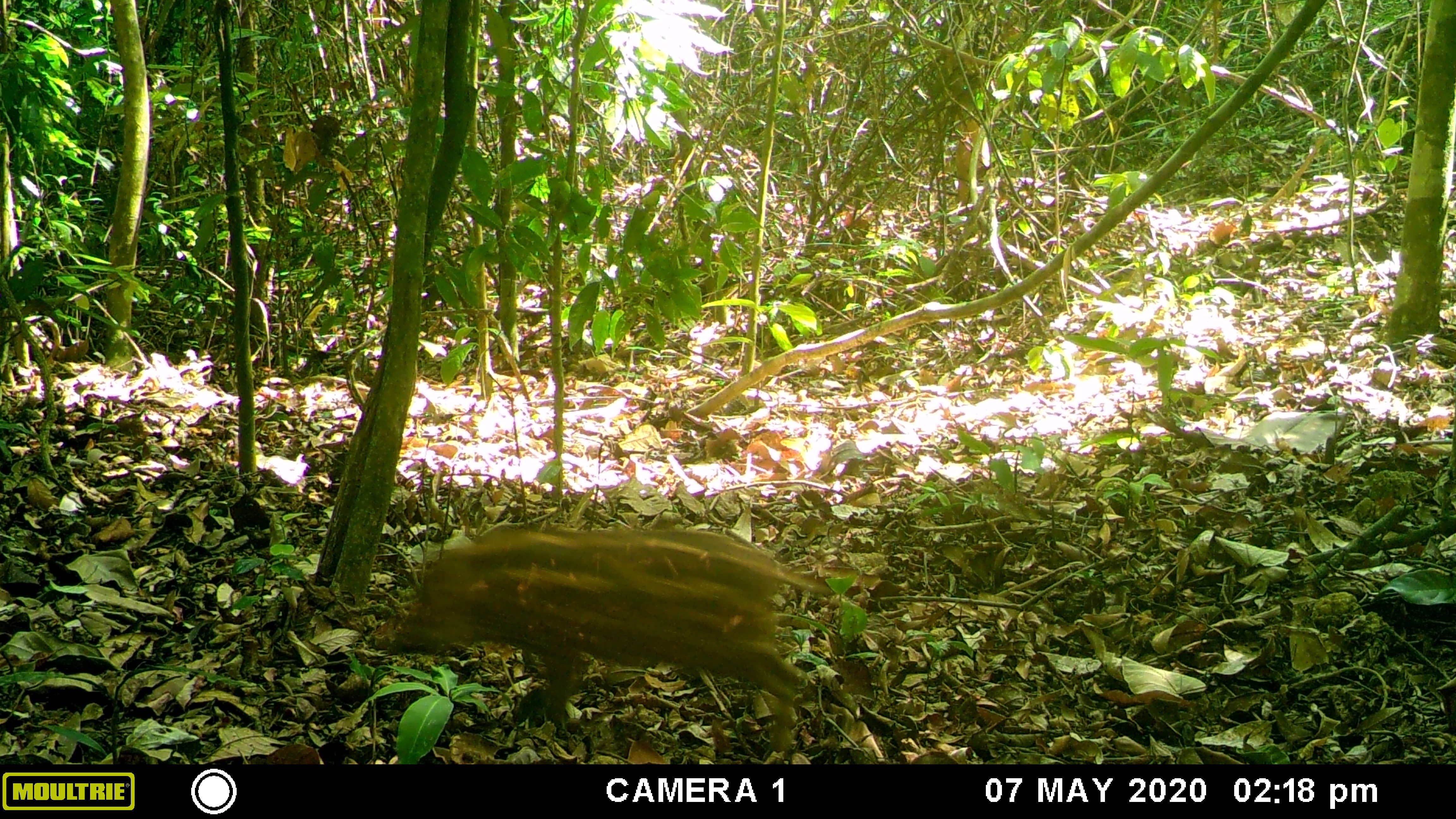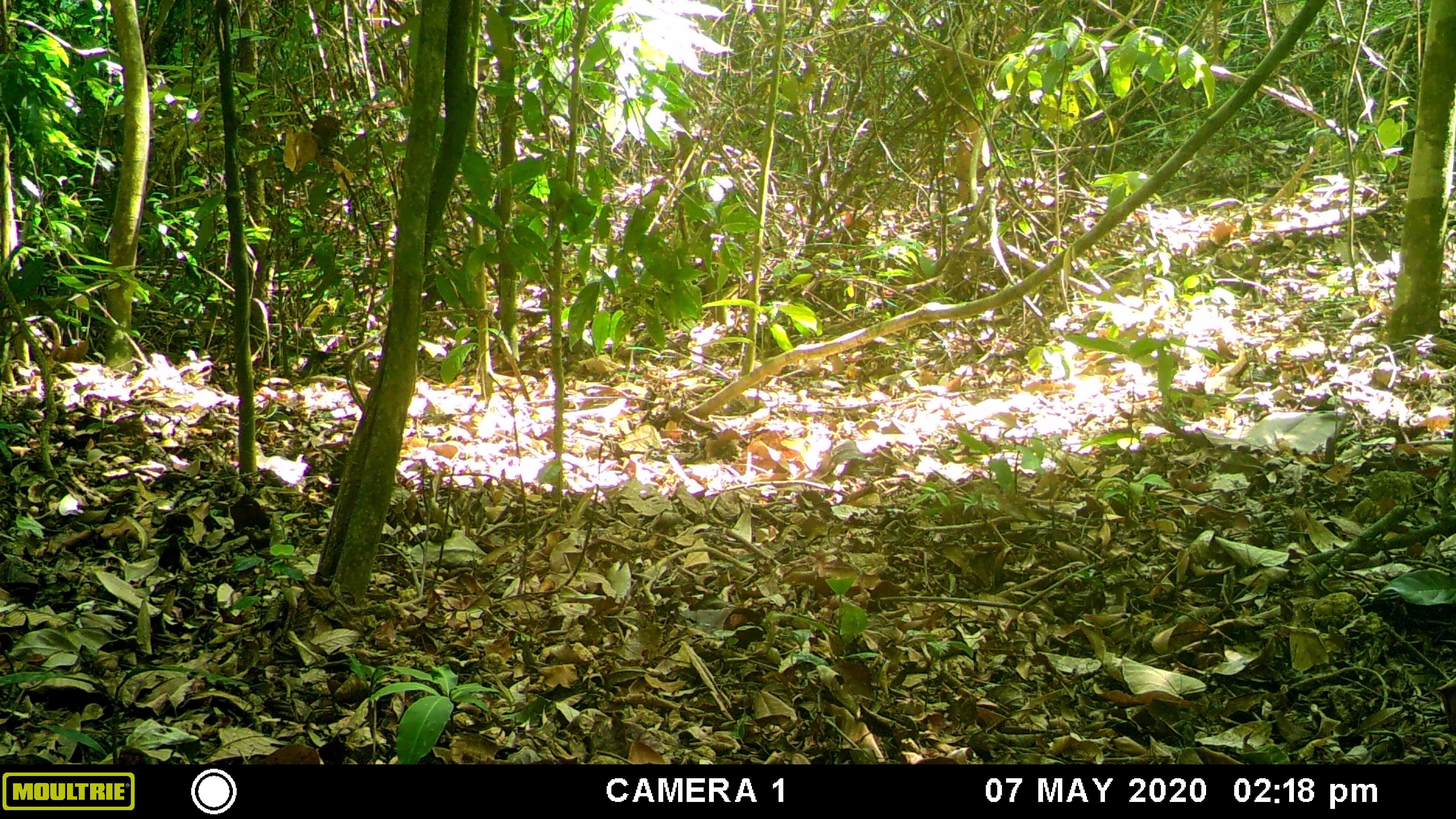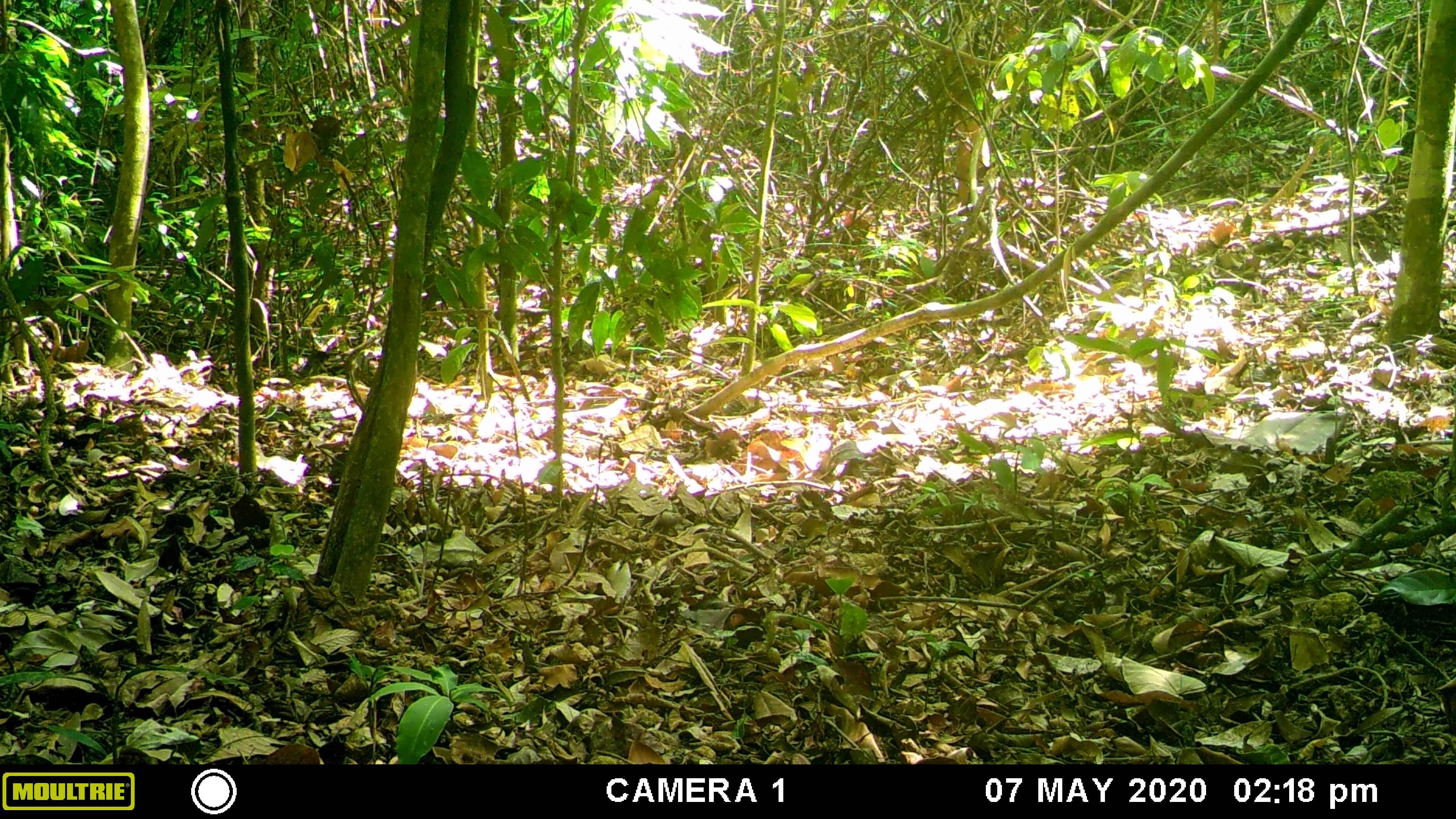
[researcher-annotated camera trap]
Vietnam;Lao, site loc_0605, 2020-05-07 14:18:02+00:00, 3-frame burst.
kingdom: Animalia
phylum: Chordata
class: Mammalia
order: Artiodactyla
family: Suidae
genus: Sus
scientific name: Sus scrofa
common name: eurasian wild pig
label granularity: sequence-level